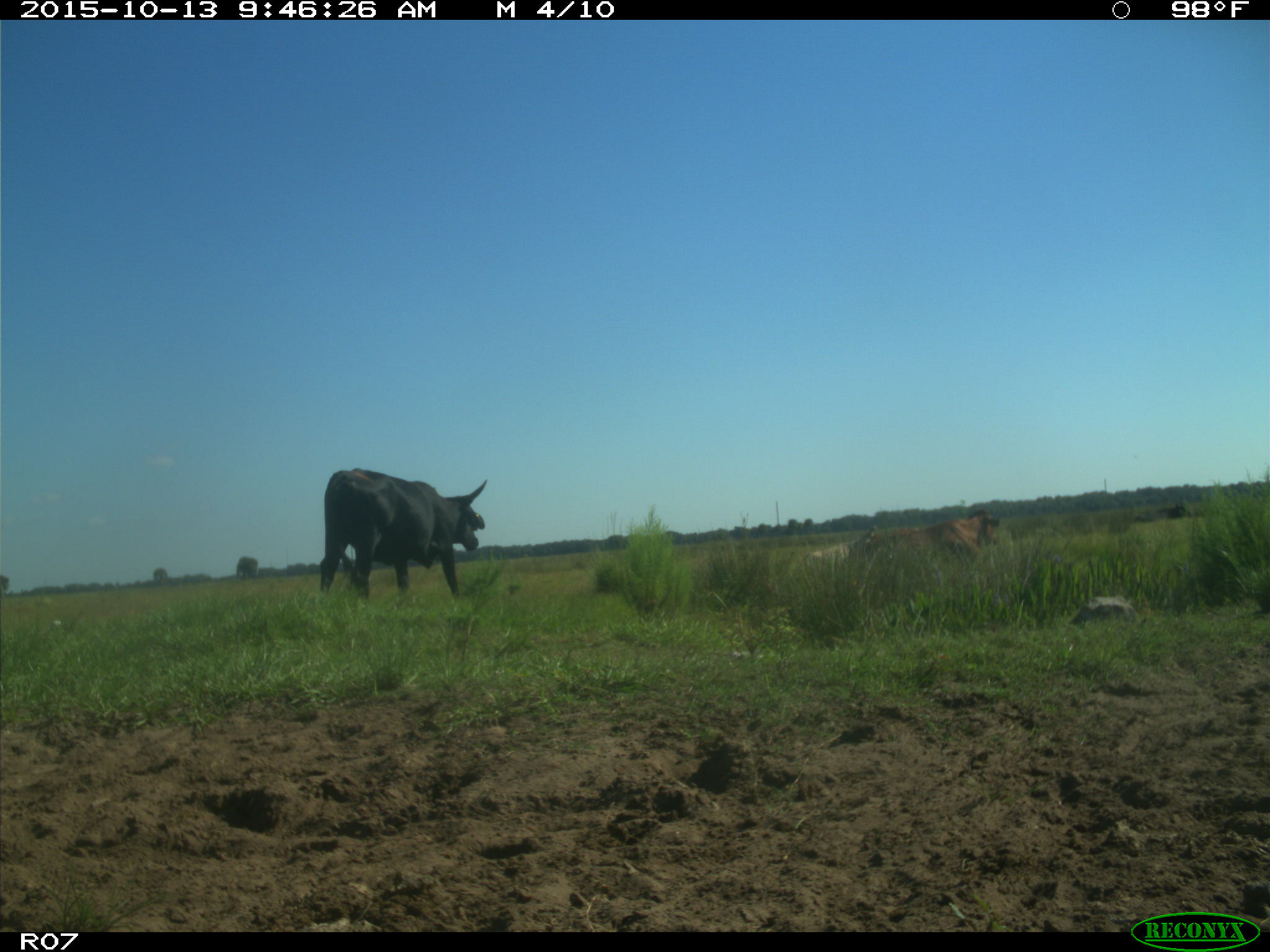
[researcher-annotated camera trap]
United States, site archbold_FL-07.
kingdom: Animalia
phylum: Chordata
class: Mammalia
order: Artiodactyla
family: Bovidae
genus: Bos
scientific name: Bos taurus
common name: domestic cow